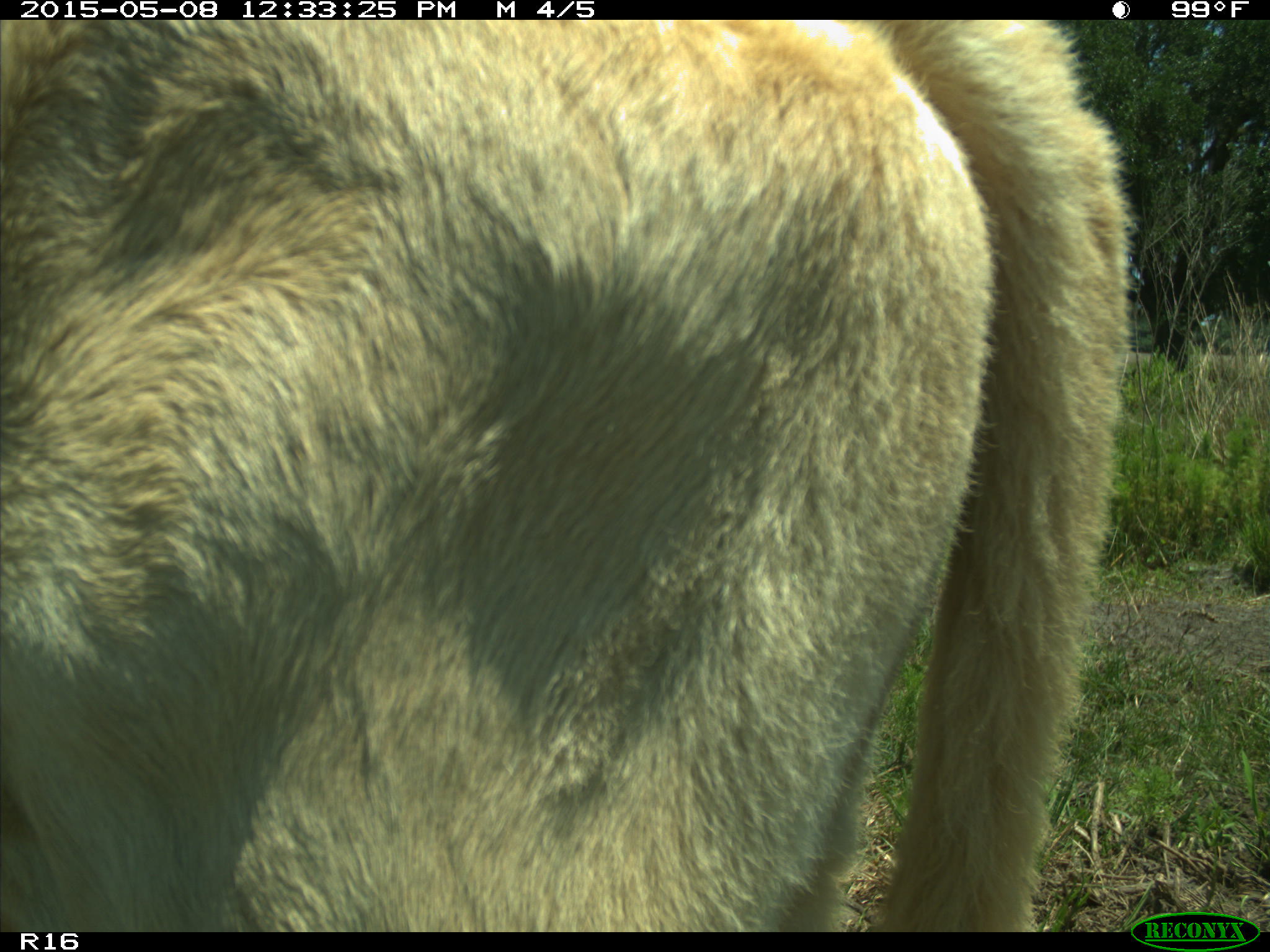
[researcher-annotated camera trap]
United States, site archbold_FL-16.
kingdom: Animalia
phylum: Chordata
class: Mammalia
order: Artiodactyla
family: Bovidae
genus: Bos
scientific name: Bos taurus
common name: domestic cow